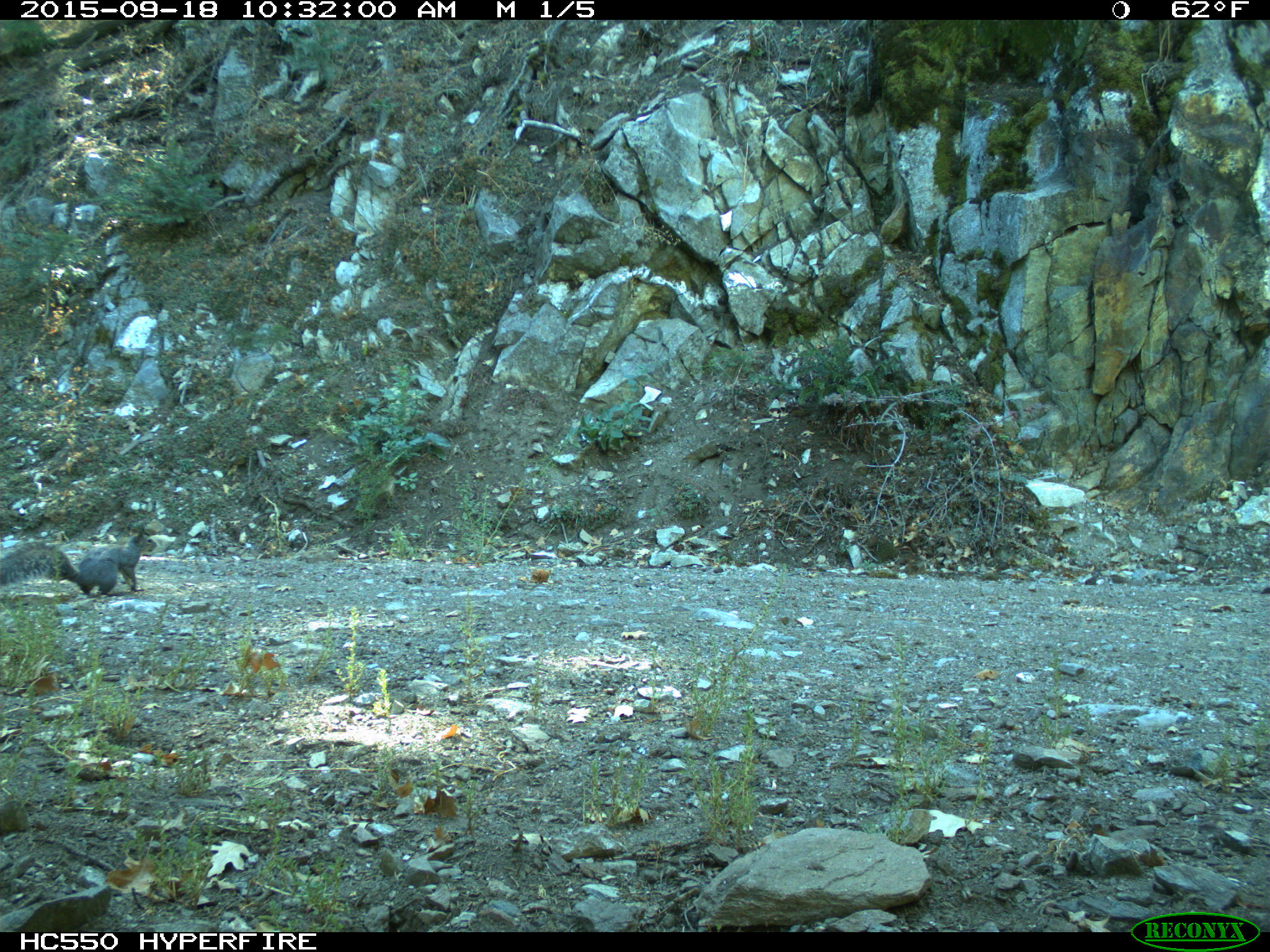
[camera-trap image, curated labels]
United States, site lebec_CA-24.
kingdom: Animalia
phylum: Chordata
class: Mammalia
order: Rodentia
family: Sciuridae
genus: Sciurus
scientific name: Sciurus carolinensis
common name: eastern gray squirrel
Sciurus carolinensis (eastern gray squirrel).